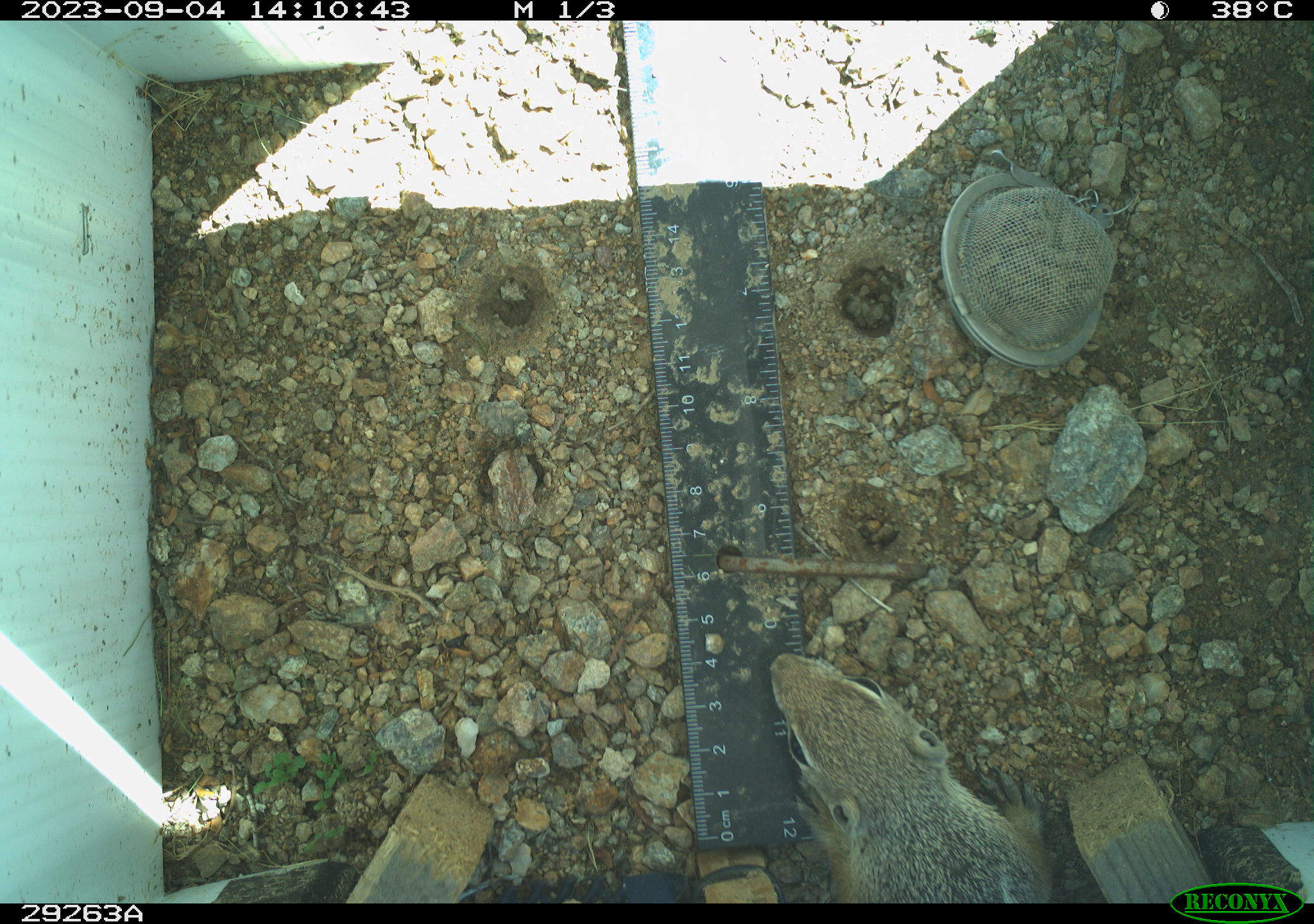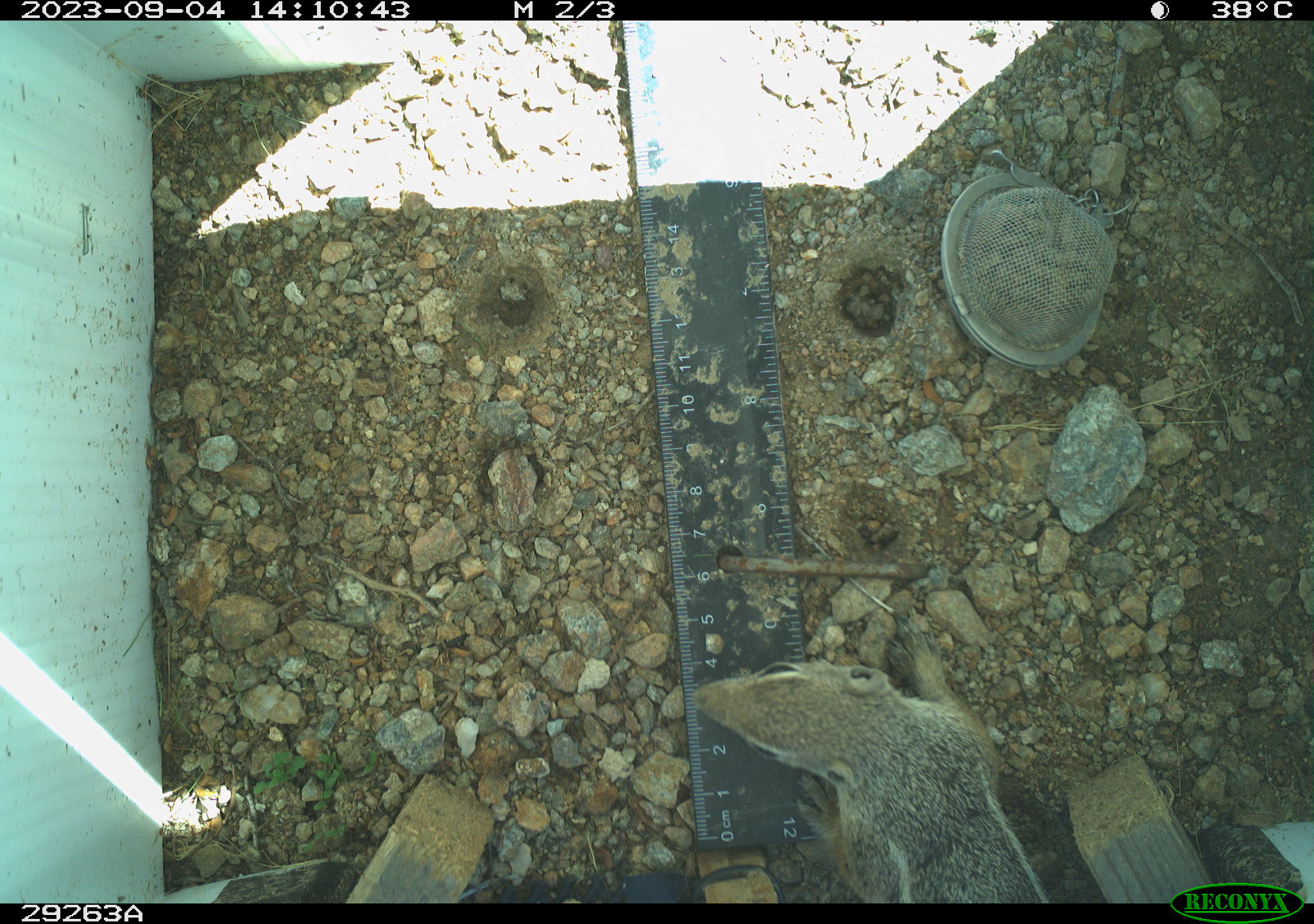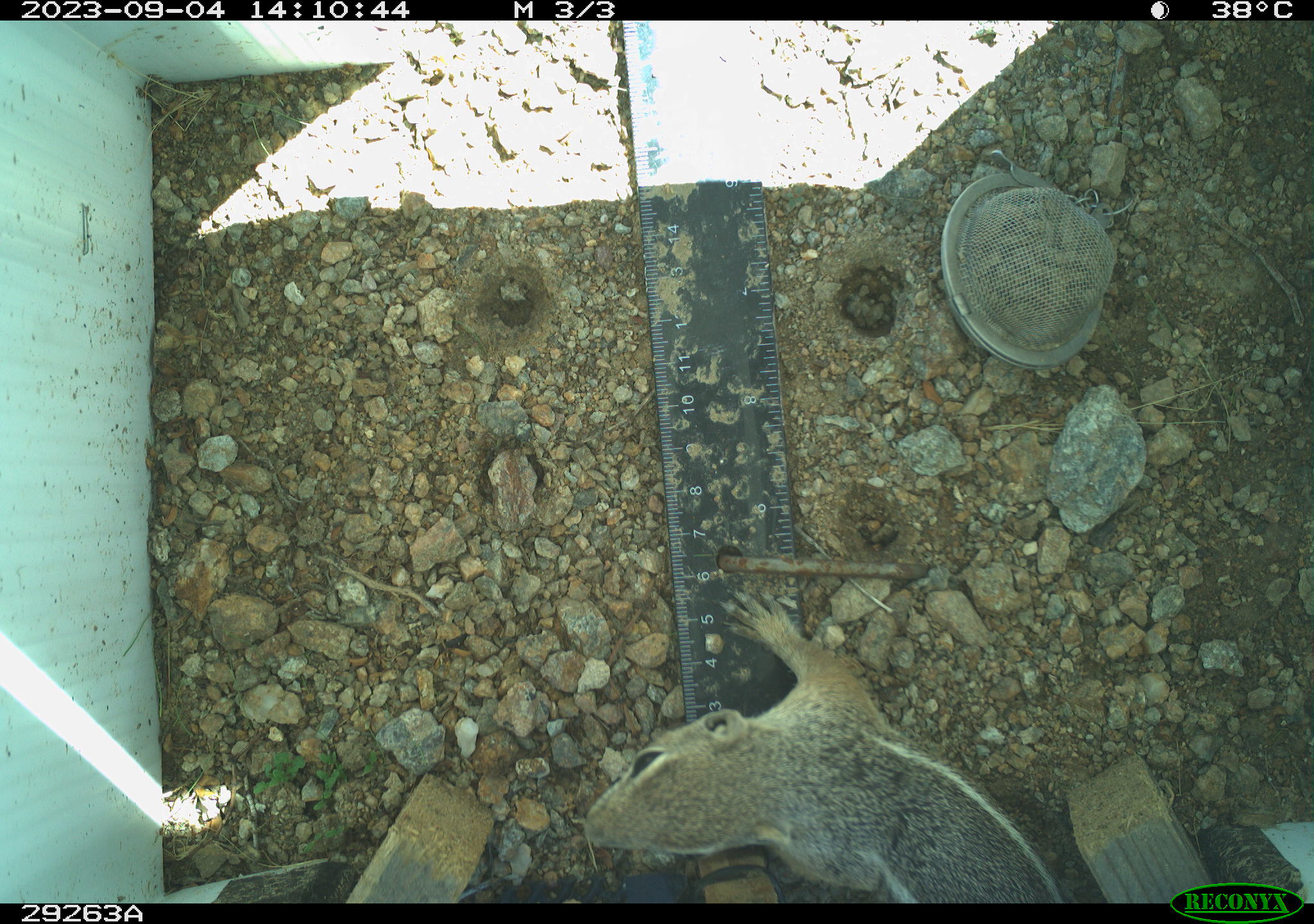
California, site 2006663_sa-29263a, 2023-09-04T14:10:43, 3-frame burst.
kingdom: Animalia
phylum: Chordata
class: Mammalia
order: Rodentia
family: Sciuridae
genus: Ammospermophilus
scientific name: Ammospermophilus leucurus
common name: white-tailed antelope squirrel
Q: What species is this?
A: White-tailed antelope squirrel (Ammospermophilus leucurus).